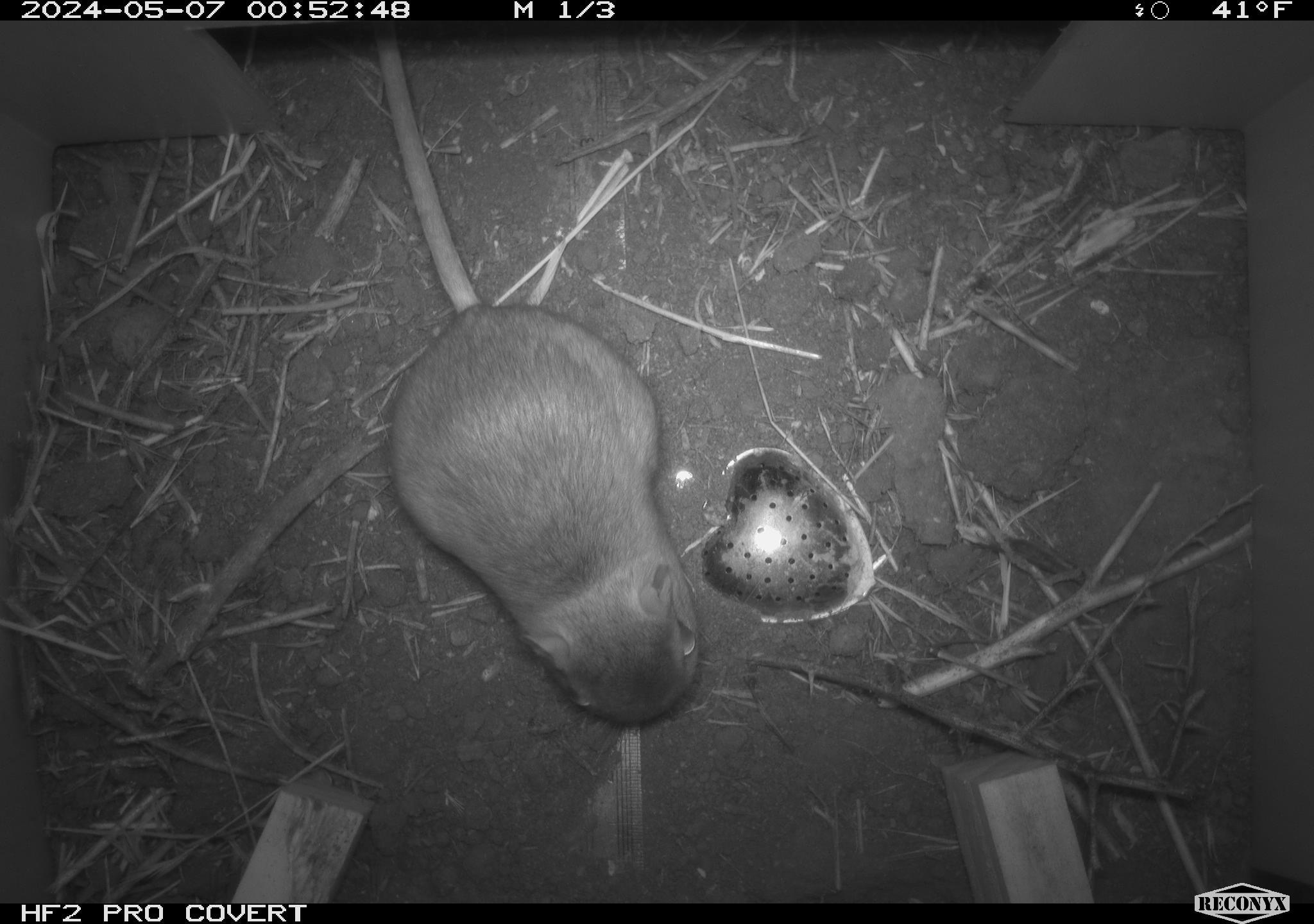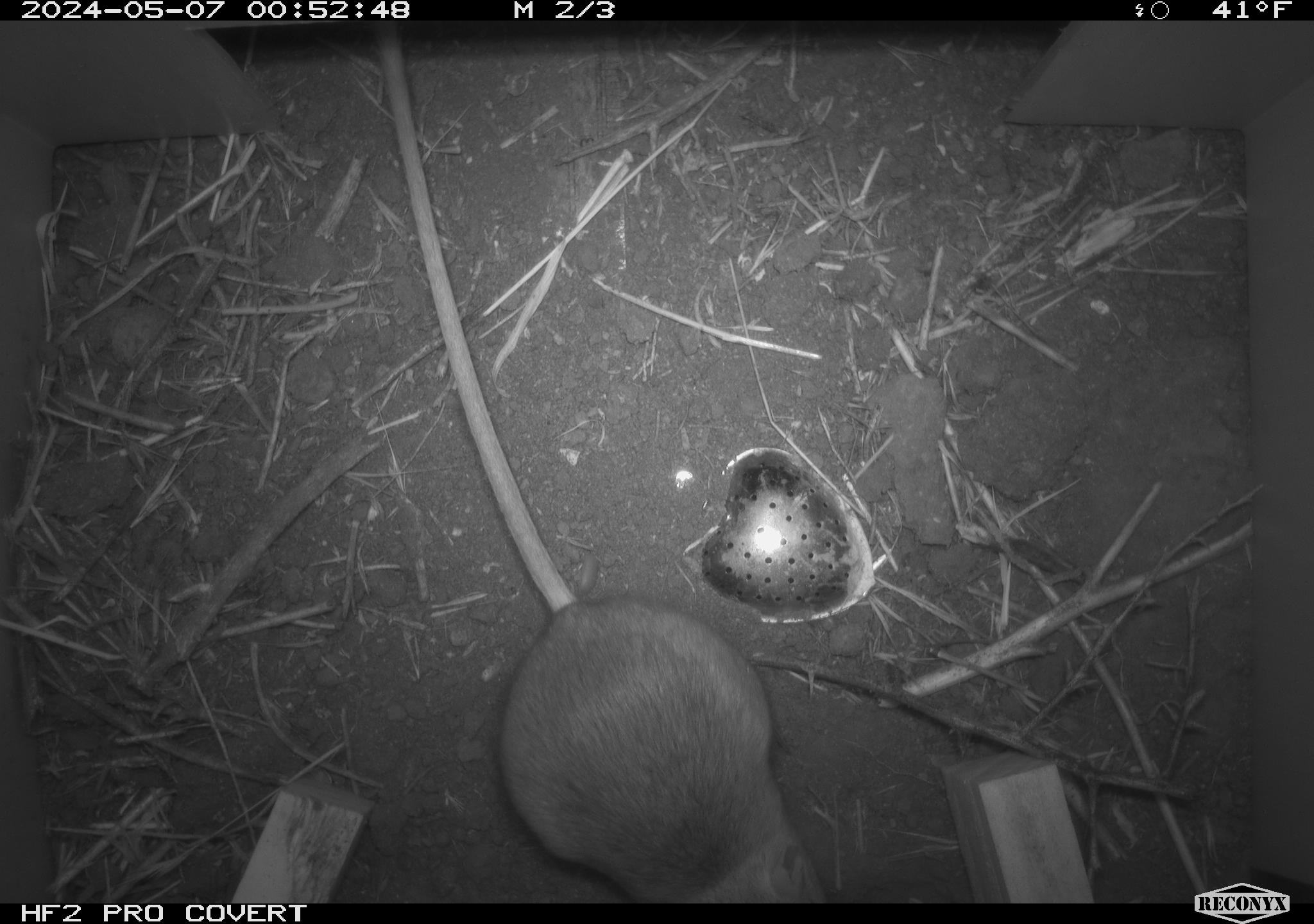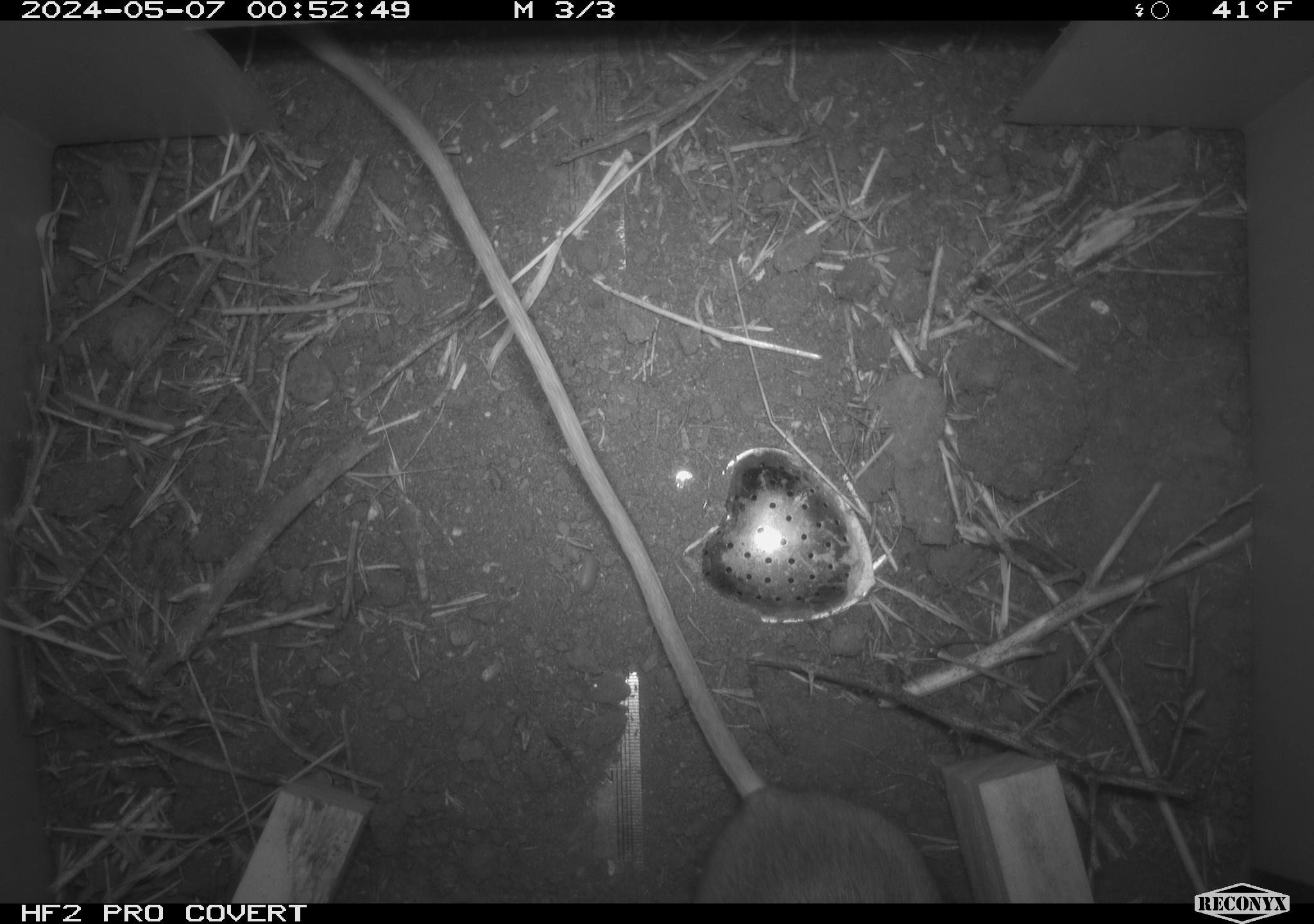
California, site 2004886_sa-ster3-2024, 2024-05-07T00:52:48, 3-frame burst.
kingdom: Animalia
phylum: Chordata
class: Mammalia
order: Rodentia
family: Heteromyidae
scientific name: Heteromyidae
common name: kangaroo rats and pocket mice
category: heteromyidae family